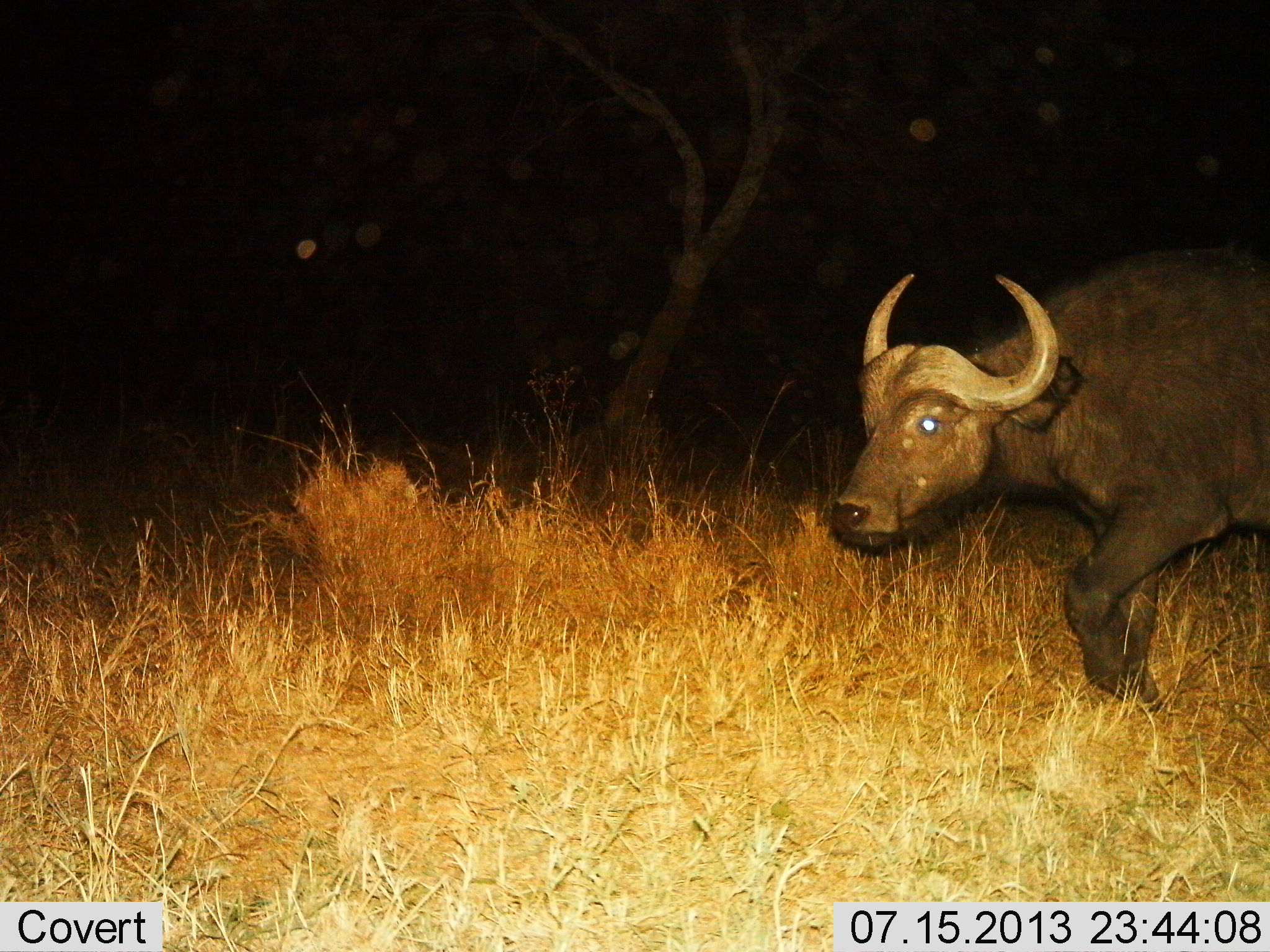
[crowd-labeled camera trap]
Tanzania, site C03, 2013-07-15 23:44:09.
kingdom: Animalia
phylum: Chordata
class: Mammalia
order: Artiodactyla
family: Bovidae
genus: Syncerus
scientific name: Syncerus caffer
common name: cape buffalo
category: buffalo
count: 1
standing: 13%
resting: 0%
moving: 83%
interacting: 0%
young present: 0%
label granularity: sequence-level